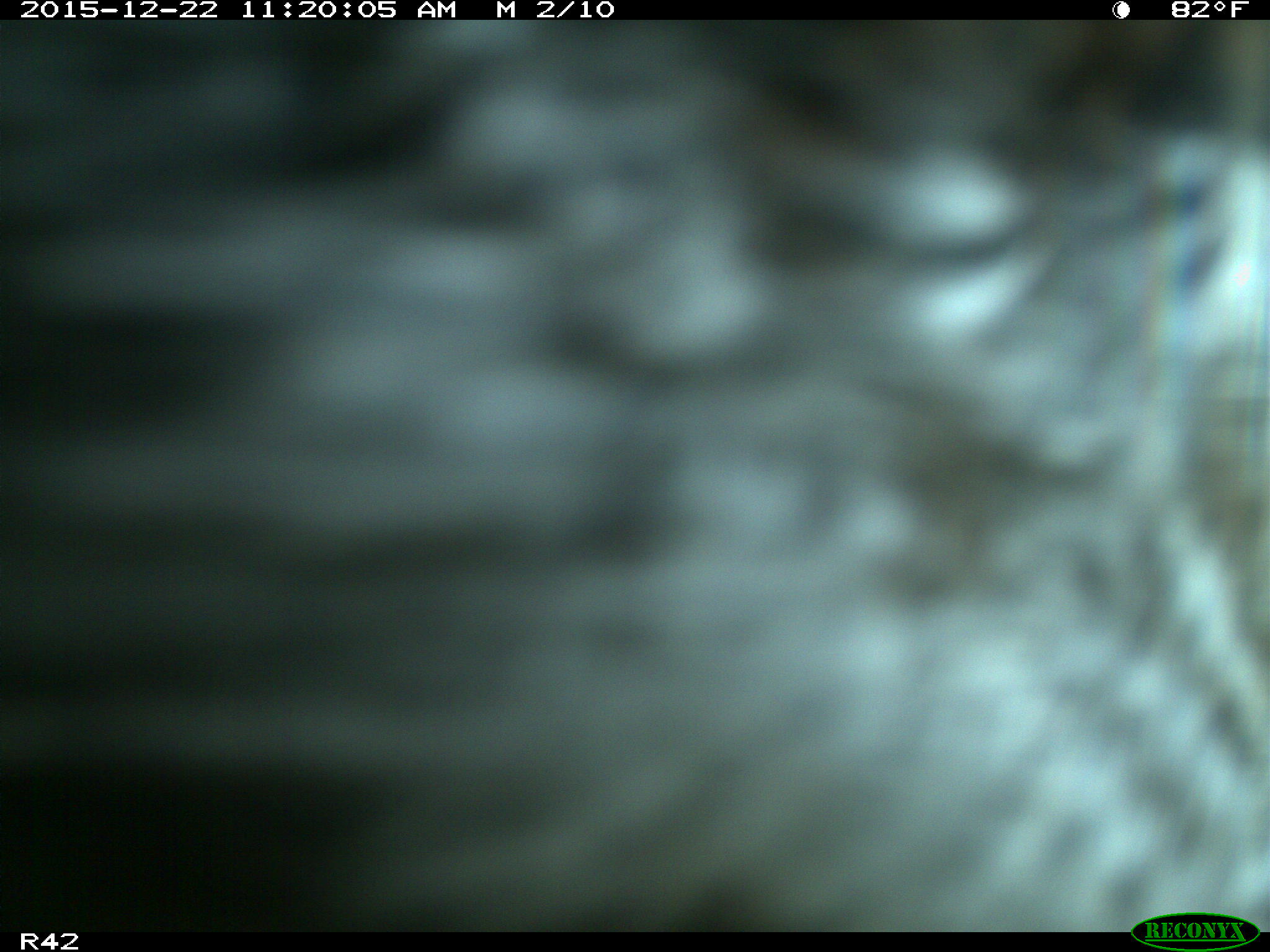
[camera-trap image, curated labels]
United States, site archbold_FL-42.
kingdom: Animalia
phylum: Chordata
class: Mammalia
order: Artiodactyla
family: Bovidae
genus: Bos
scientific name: Bos taurus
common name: domestic cow